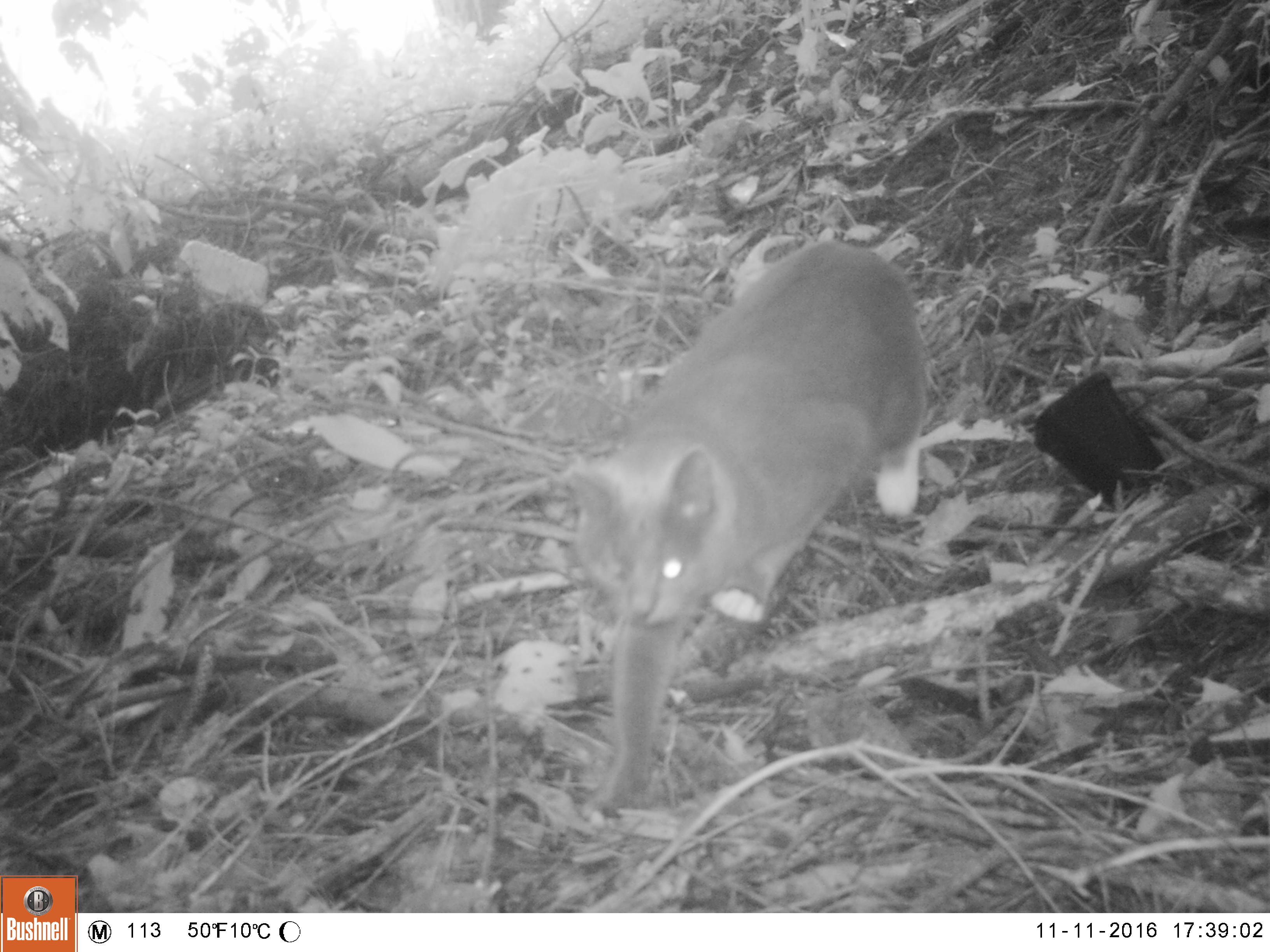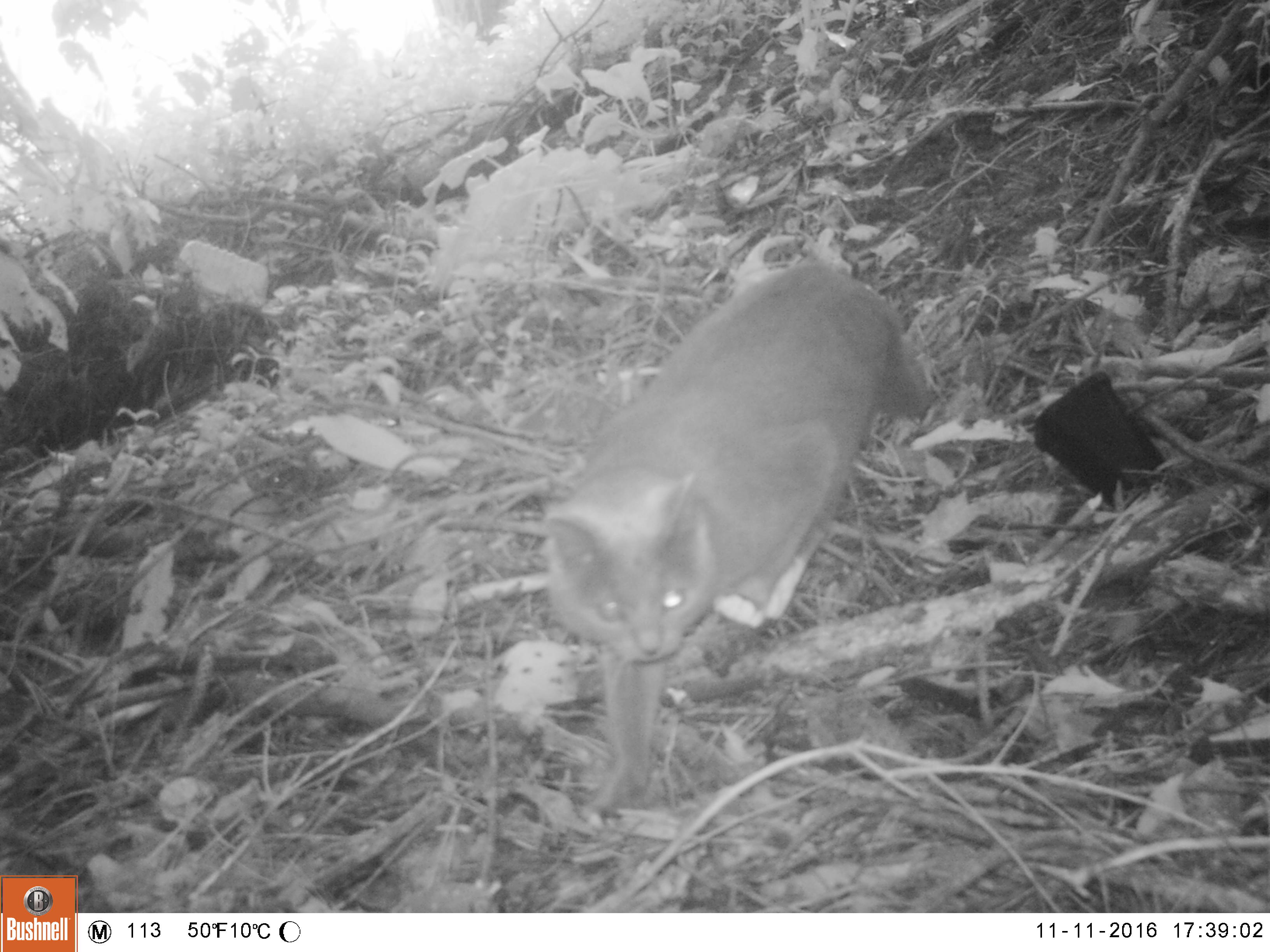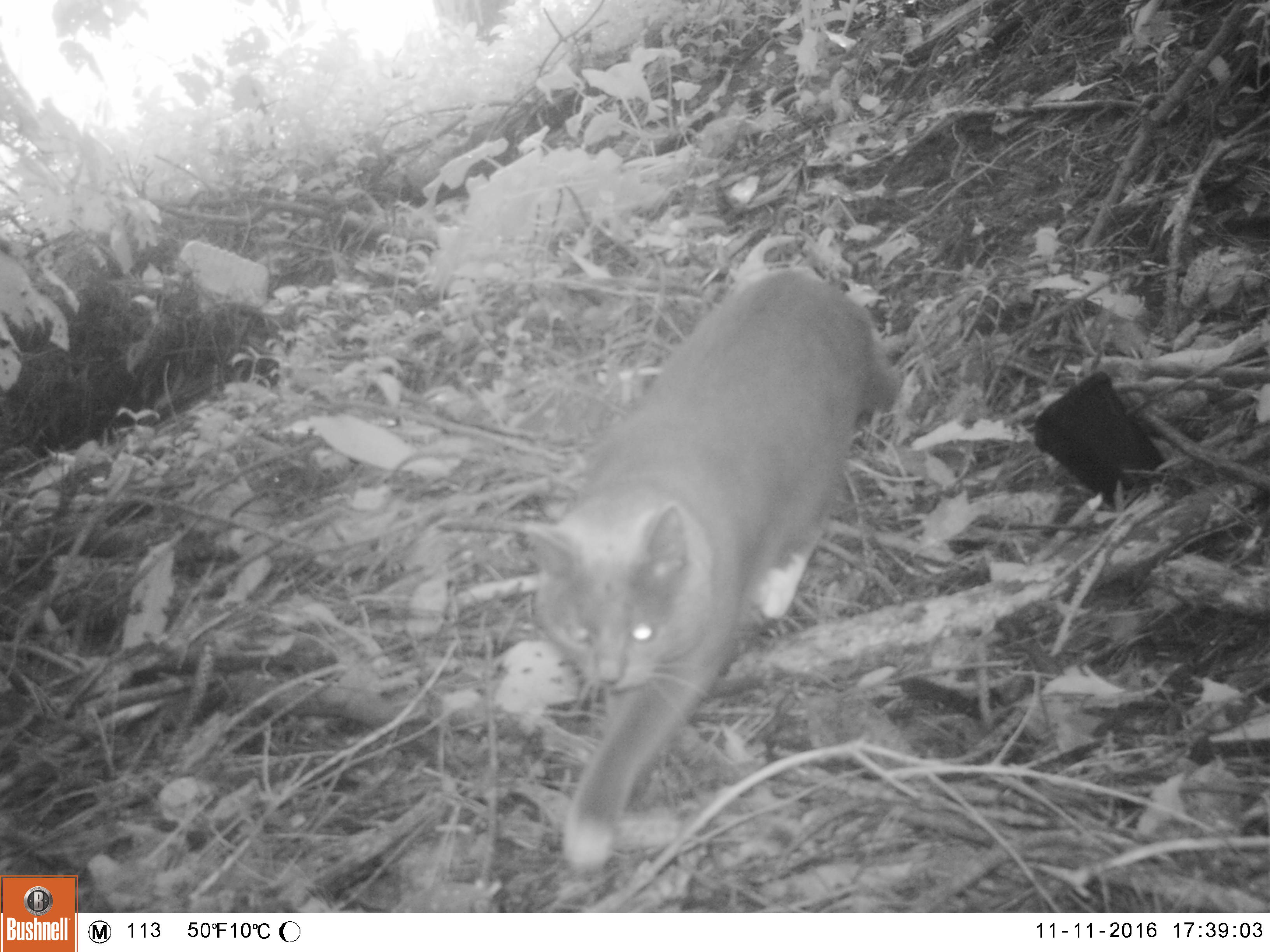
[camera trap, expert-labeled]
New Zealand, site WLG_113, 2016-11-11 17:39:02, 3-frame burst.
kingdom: Animalia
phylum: Chordata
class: Mammalia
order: Carnivora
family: Felidae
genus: Felis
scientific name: Felis catus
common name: domestic cat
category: cat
Cat (domestic cat) (Felis catus).